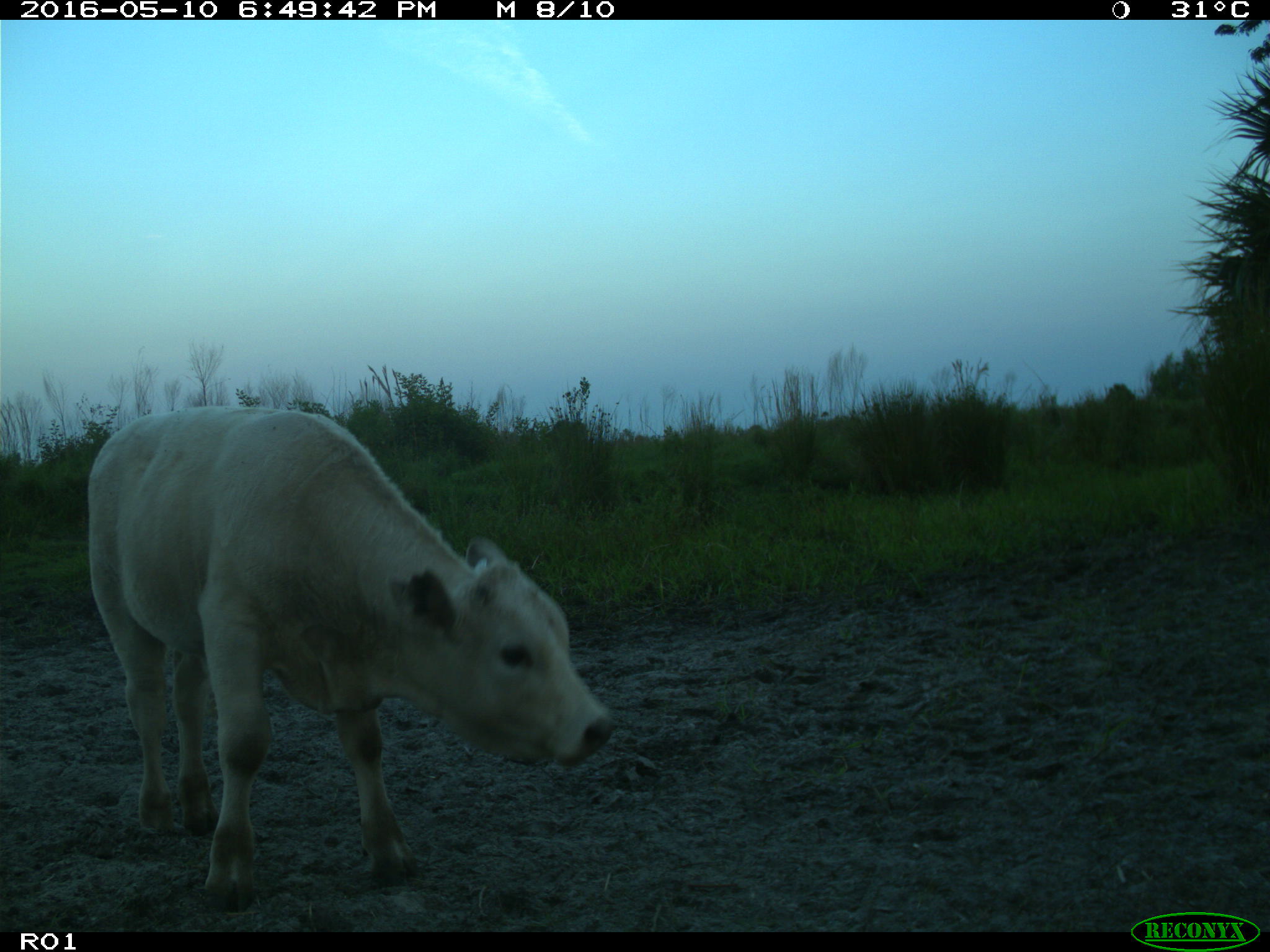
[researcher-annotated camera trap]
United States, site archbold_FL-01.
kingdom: Animalia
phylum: Chordata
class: Mammalia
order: Artiodactyla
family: Bovidae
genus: Bos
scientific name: Bos taurus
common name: domestic cow